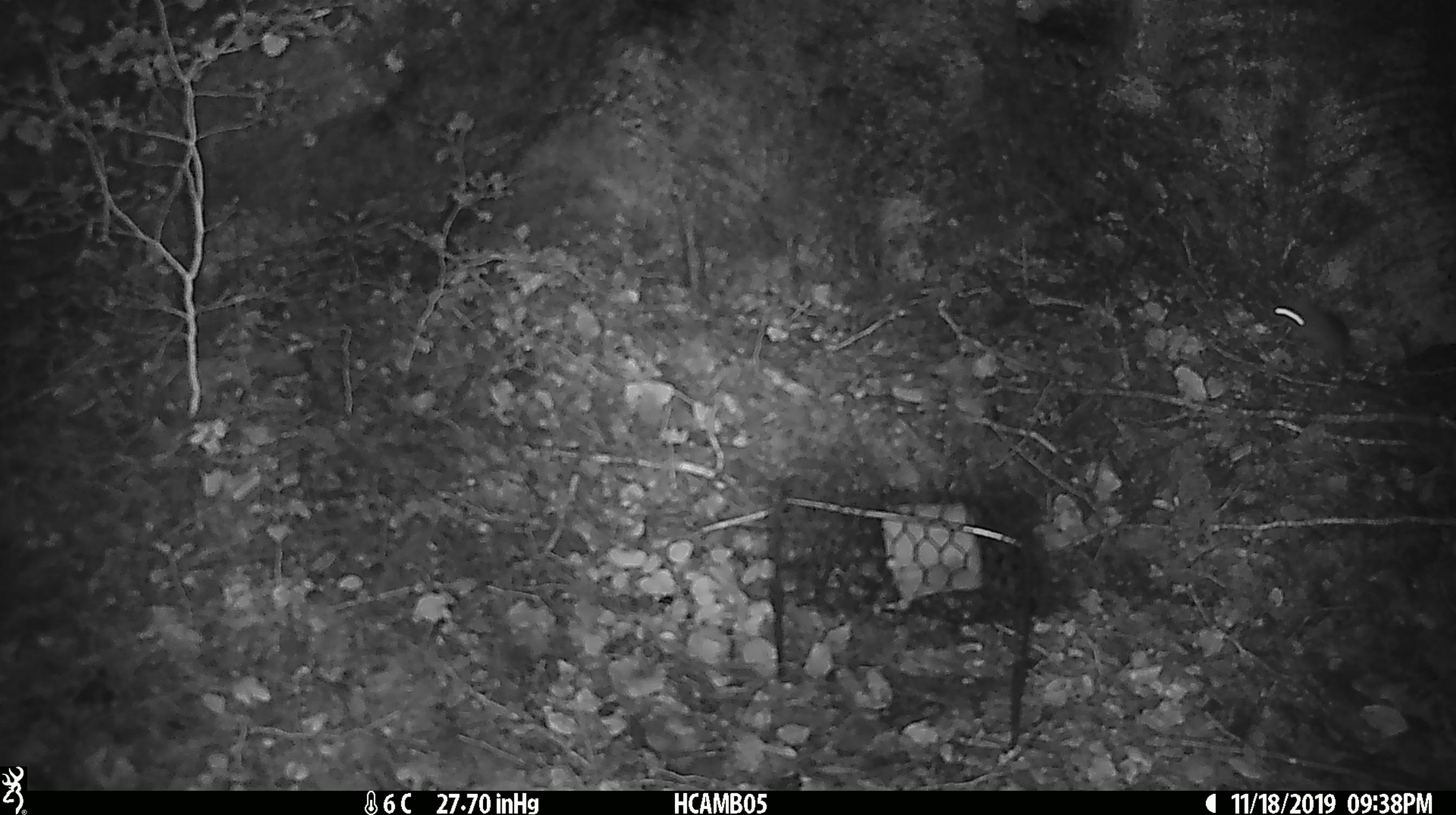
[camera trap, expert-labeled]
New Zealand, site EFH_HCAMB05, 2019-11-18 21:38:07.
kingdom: Animalia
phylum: Chordata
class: Mammalia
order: Rodentia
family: Muridae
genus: Mus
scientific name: Mus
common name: mouse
Mouse (Mus).